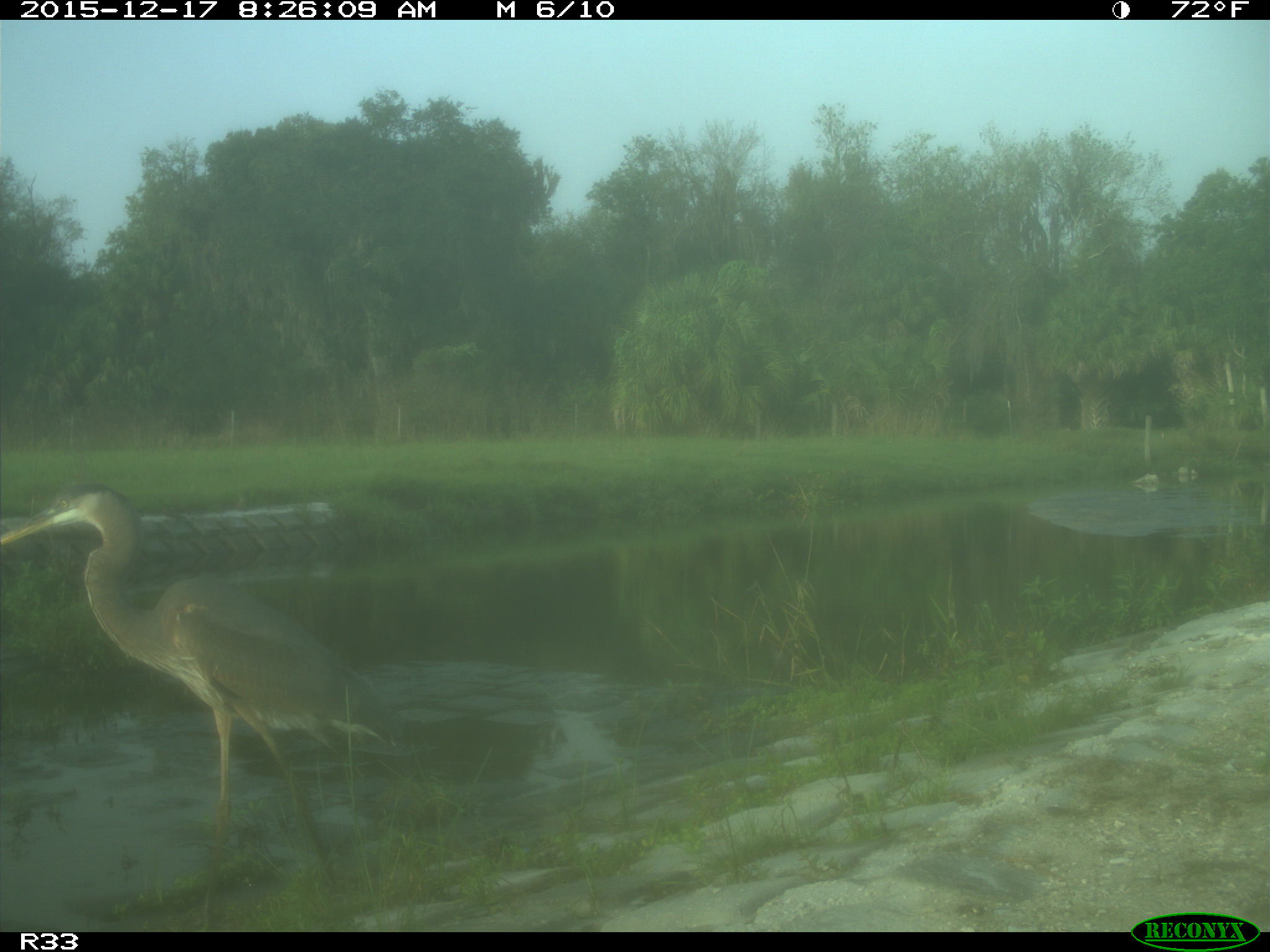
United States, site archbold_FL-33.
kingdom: Animalia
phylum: Chordata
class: Aves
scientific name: Aves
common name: birds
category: unidentified bird